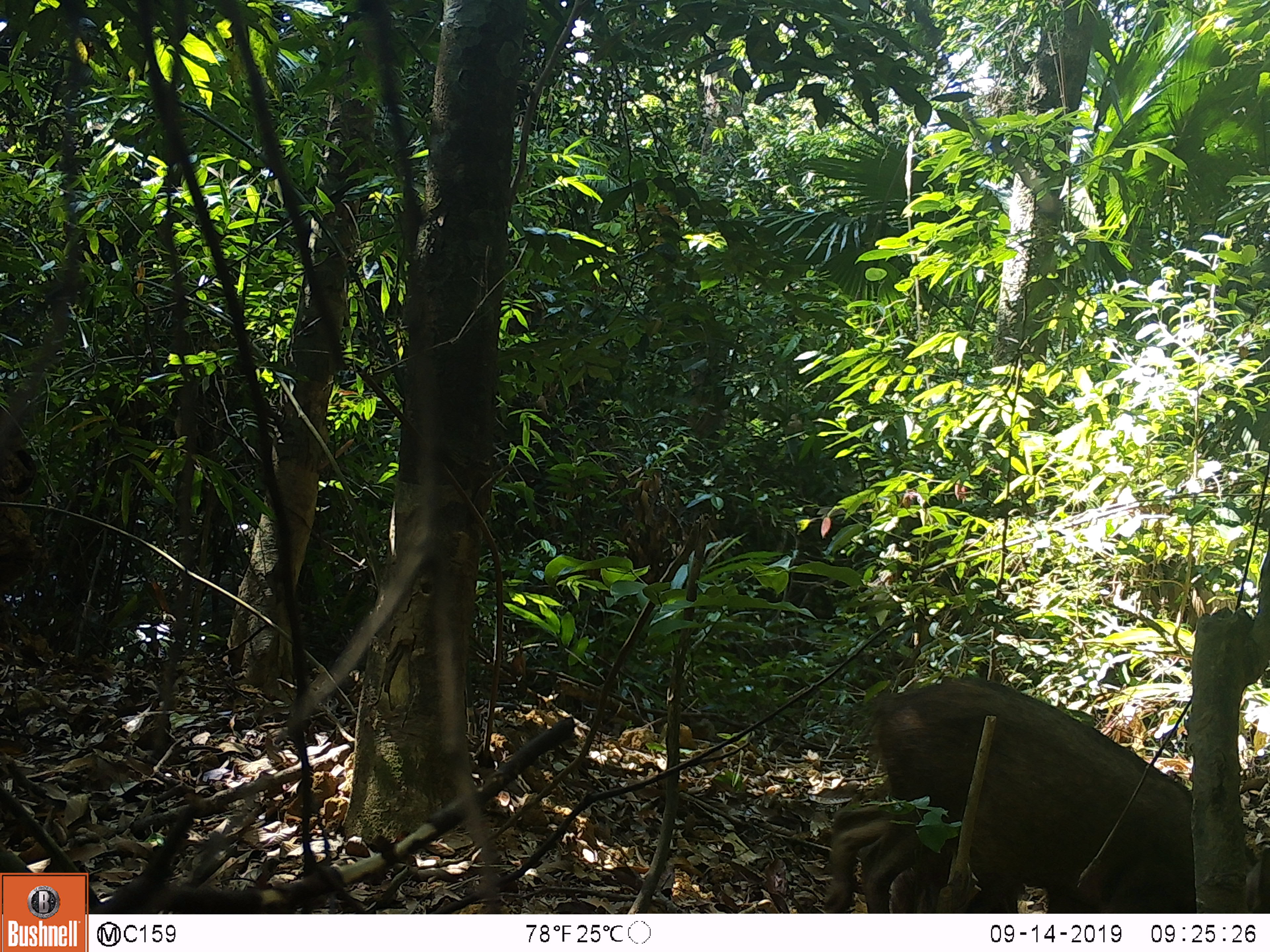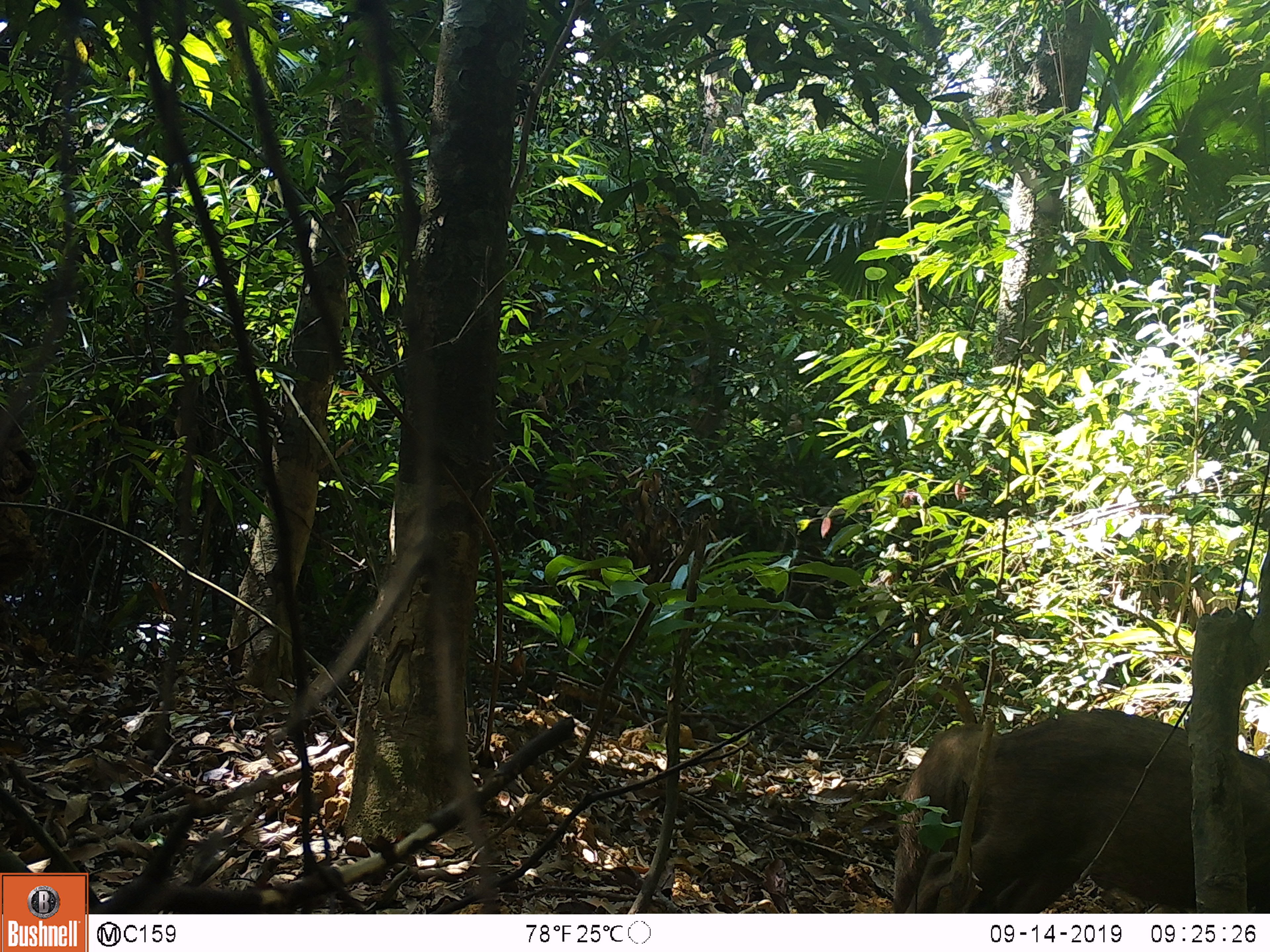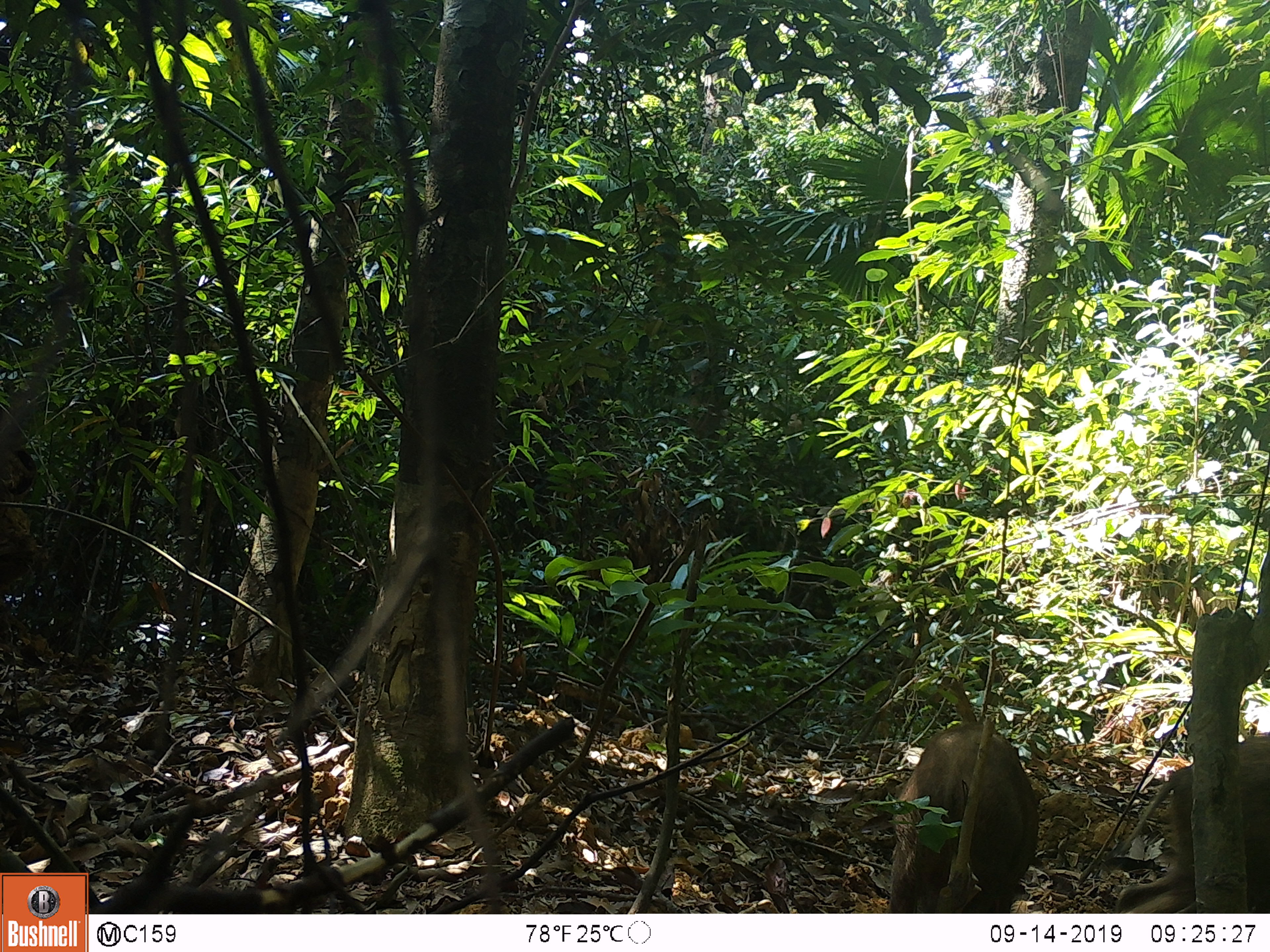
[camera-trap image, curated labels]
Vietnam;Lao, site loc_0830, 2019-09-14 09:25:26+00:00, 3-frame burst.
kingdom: Animalia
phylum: Chordata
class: Mammalia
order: Artiodactyla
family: Suidae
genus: Sus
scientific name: Sus scrofa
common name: eurasian wild pig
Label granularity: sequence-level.